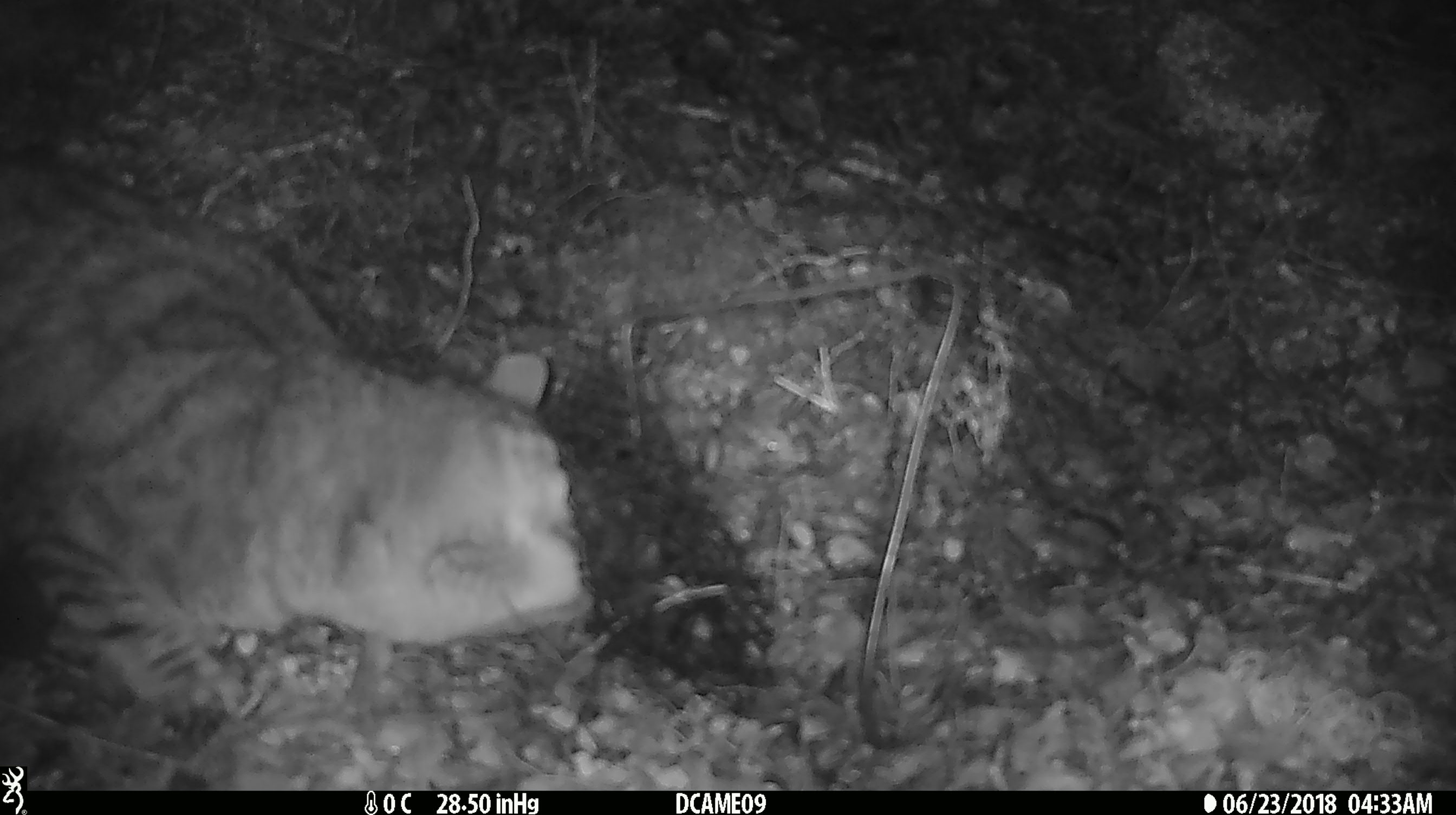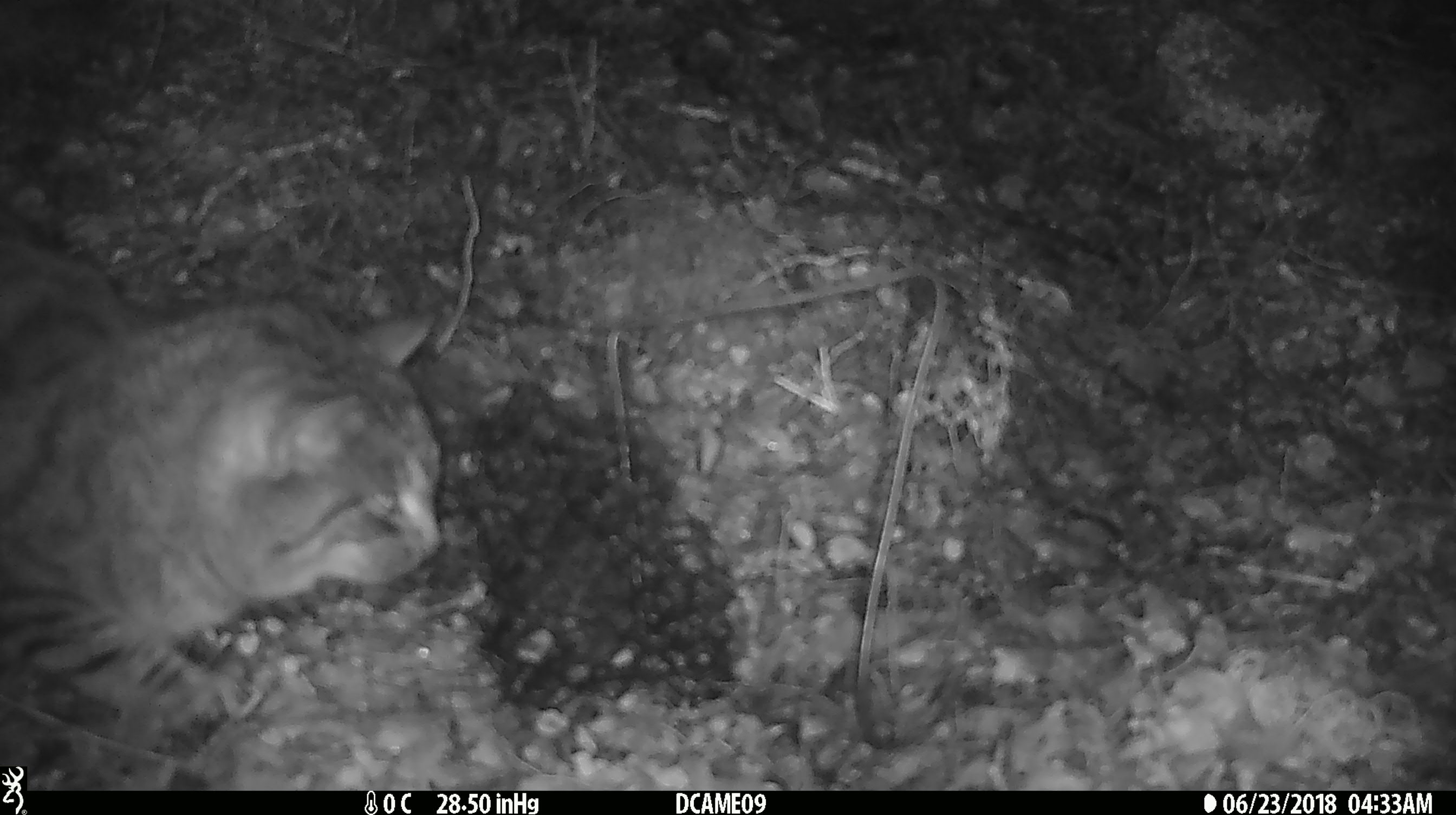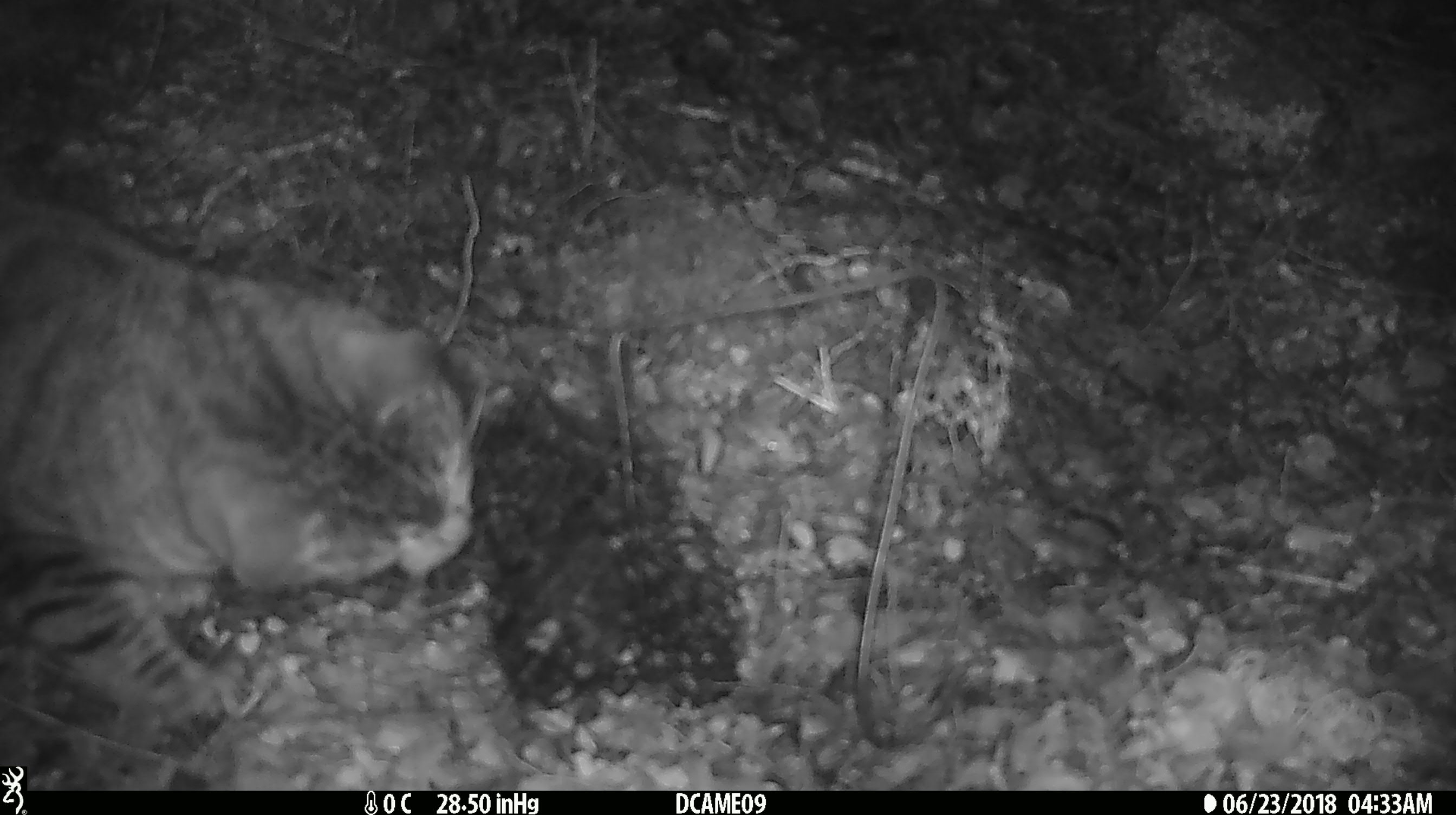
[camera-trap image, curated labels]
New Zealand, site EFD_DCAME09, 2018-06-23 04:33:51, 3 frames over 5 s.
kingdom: Animalia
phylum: Chordata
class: Mammalia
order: Carnivora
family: Felidae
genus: Felis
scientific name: Felis catus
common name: domestic cat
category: cat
Cat (domestic cat) (Felis catus).